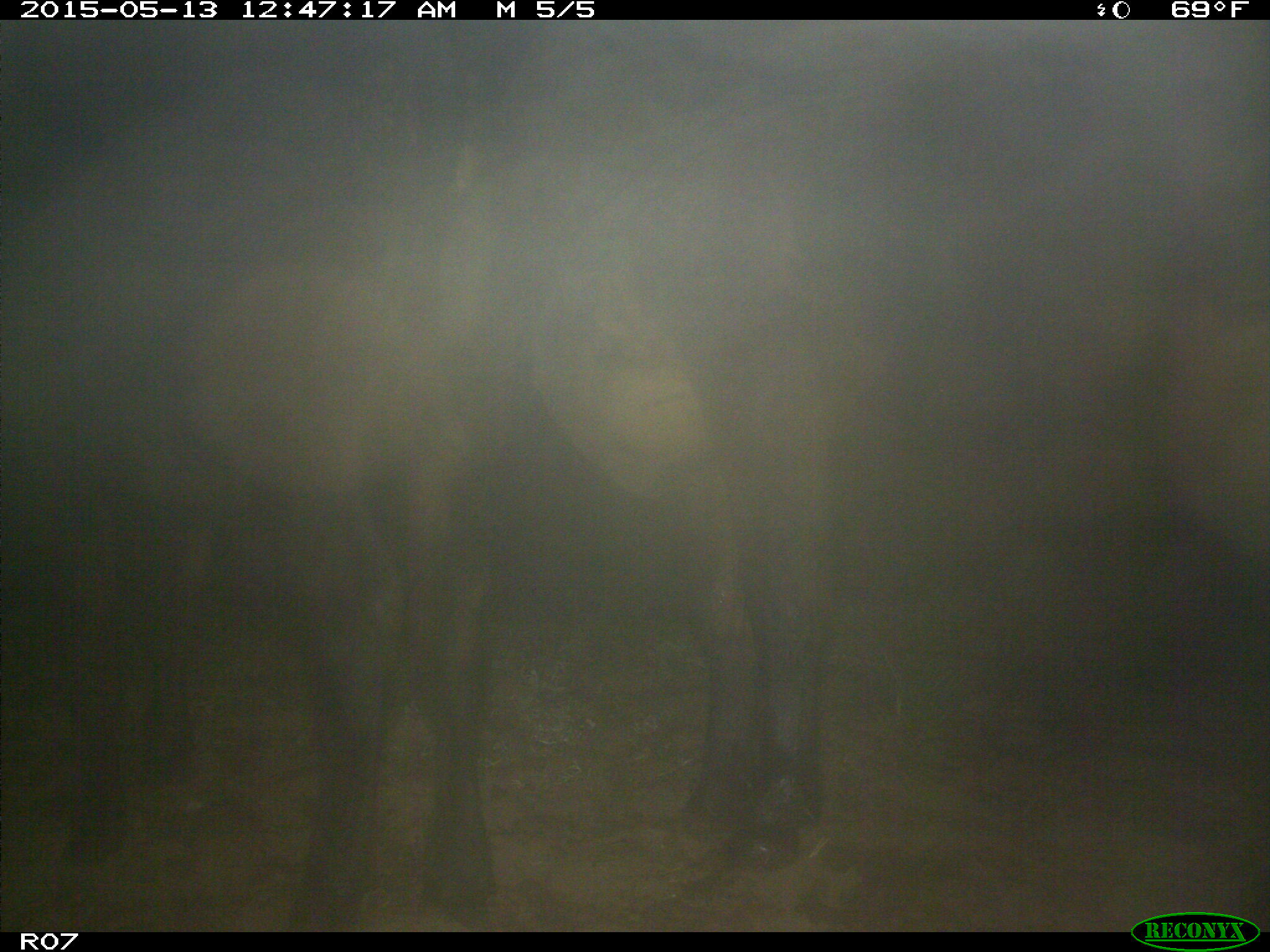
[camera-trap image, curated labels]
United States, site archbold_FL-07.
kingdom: Animalia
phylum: Chordata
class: Mammalia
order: Artiodactyla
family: Bovidae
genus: Bos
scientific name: Bos taurus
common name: domestic cow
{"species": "Bos taurus (domestic cow)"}